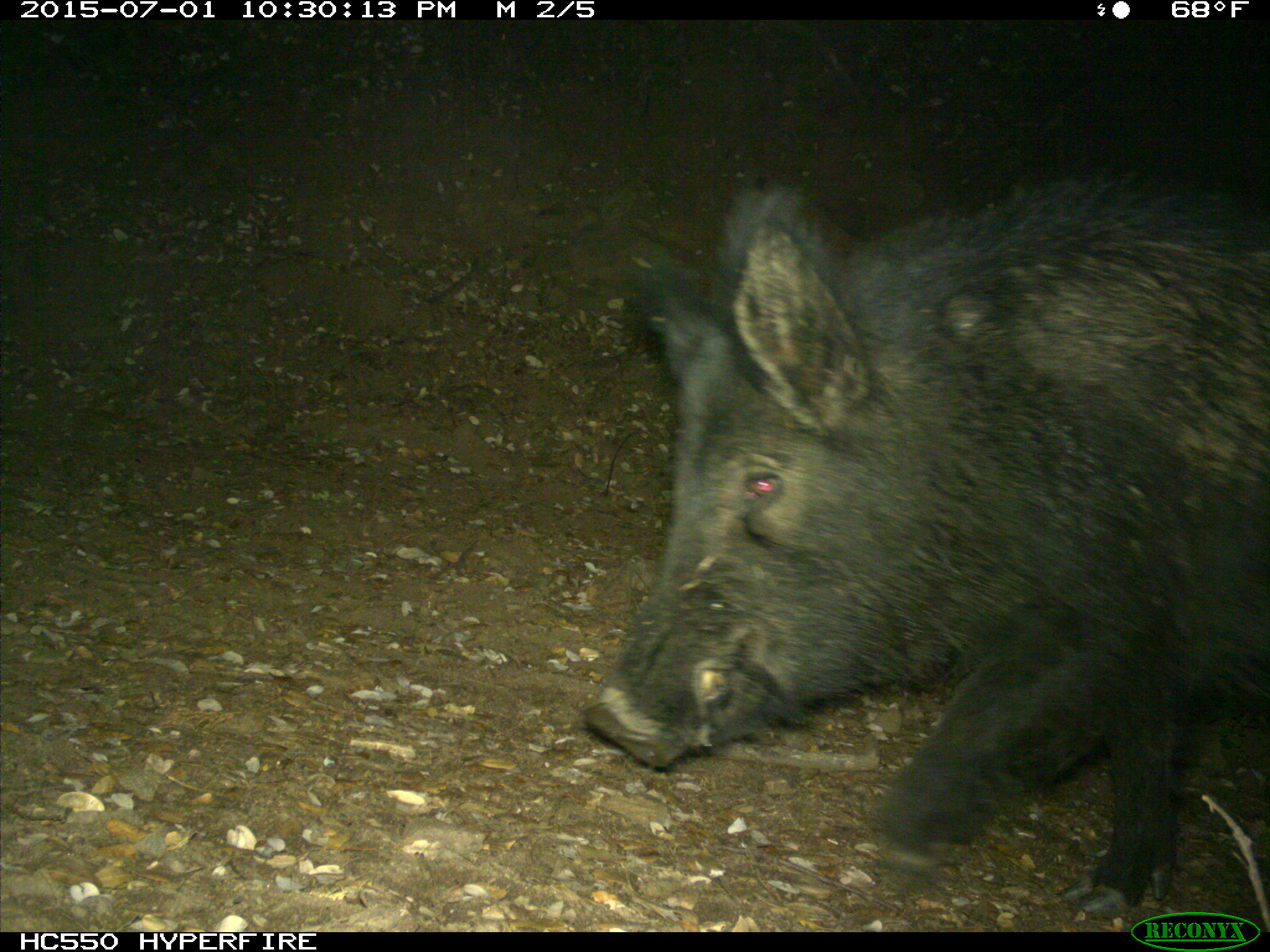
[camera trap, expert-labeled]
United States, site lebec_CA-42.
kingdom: Animalia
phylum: Chordata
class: Mammalia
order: Artiodactyla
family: Suidae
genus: Sus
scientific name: Sus scrofa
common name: wild boar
Sus scrofa (wild boar).